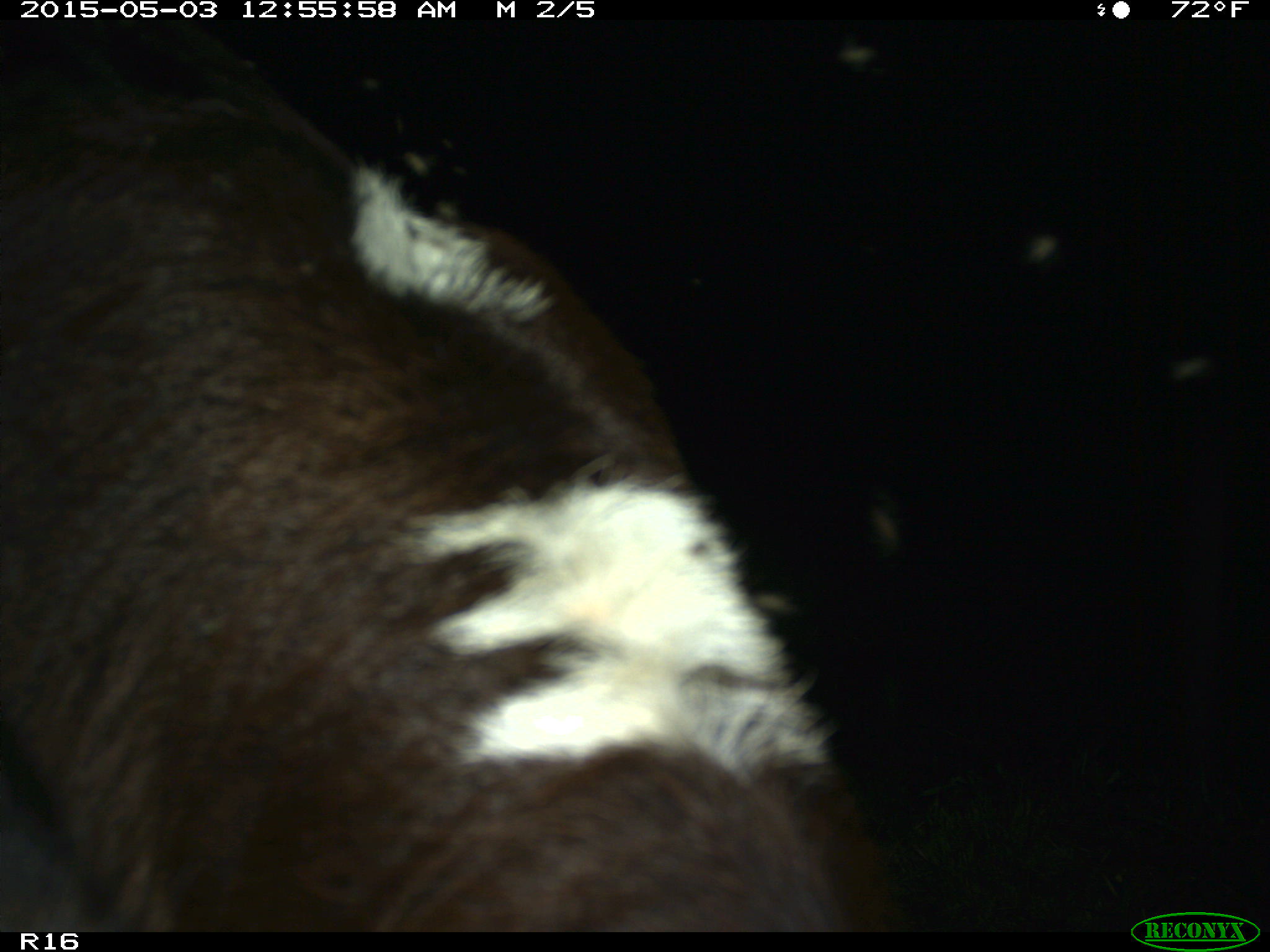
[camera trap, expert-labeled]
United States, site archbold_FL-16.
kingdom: Animalia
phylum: Chordata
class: Mammalia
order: Artiodactyla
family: Bovidae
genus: Bos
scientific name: Bos taurus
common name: domestic cow